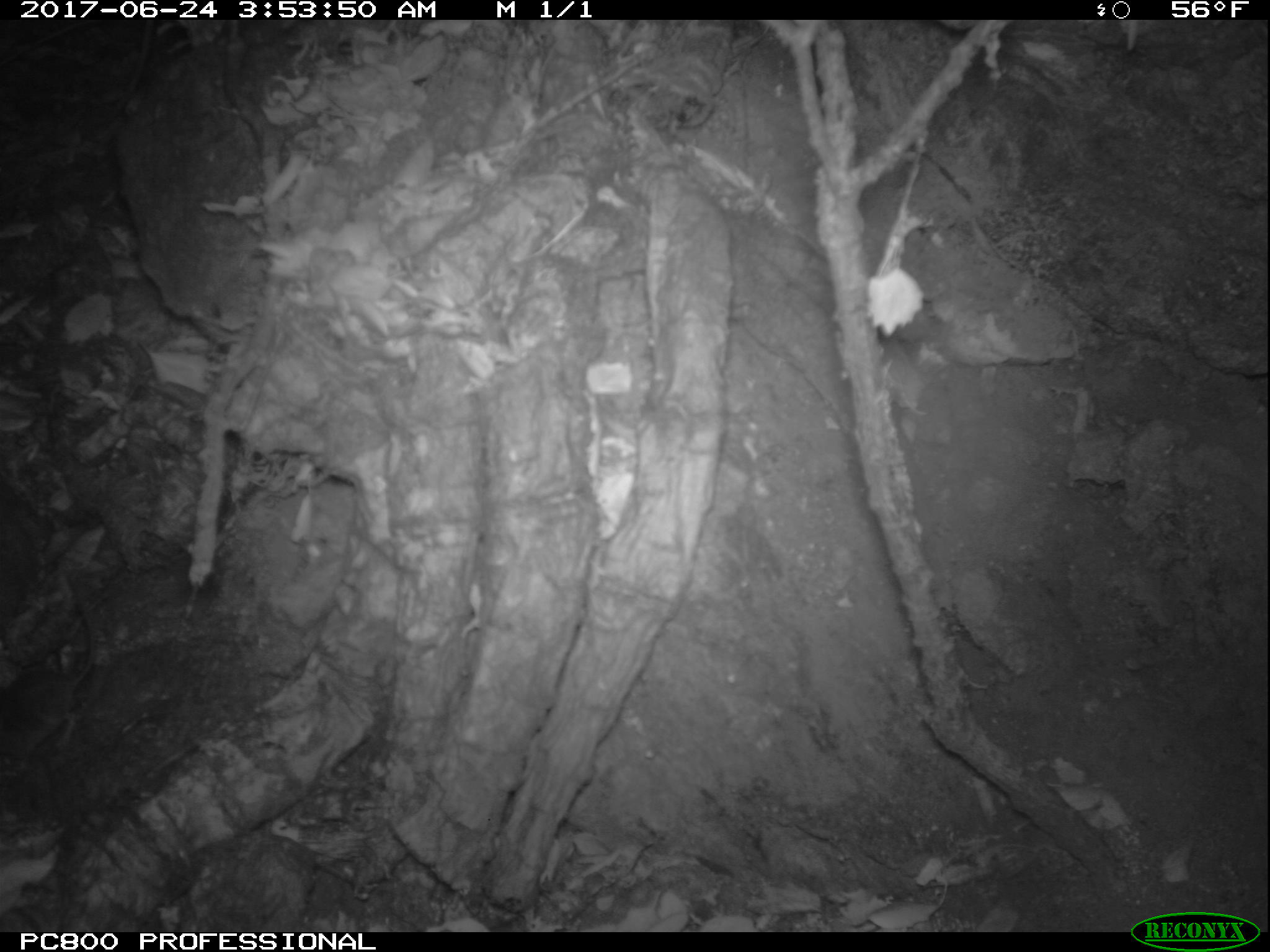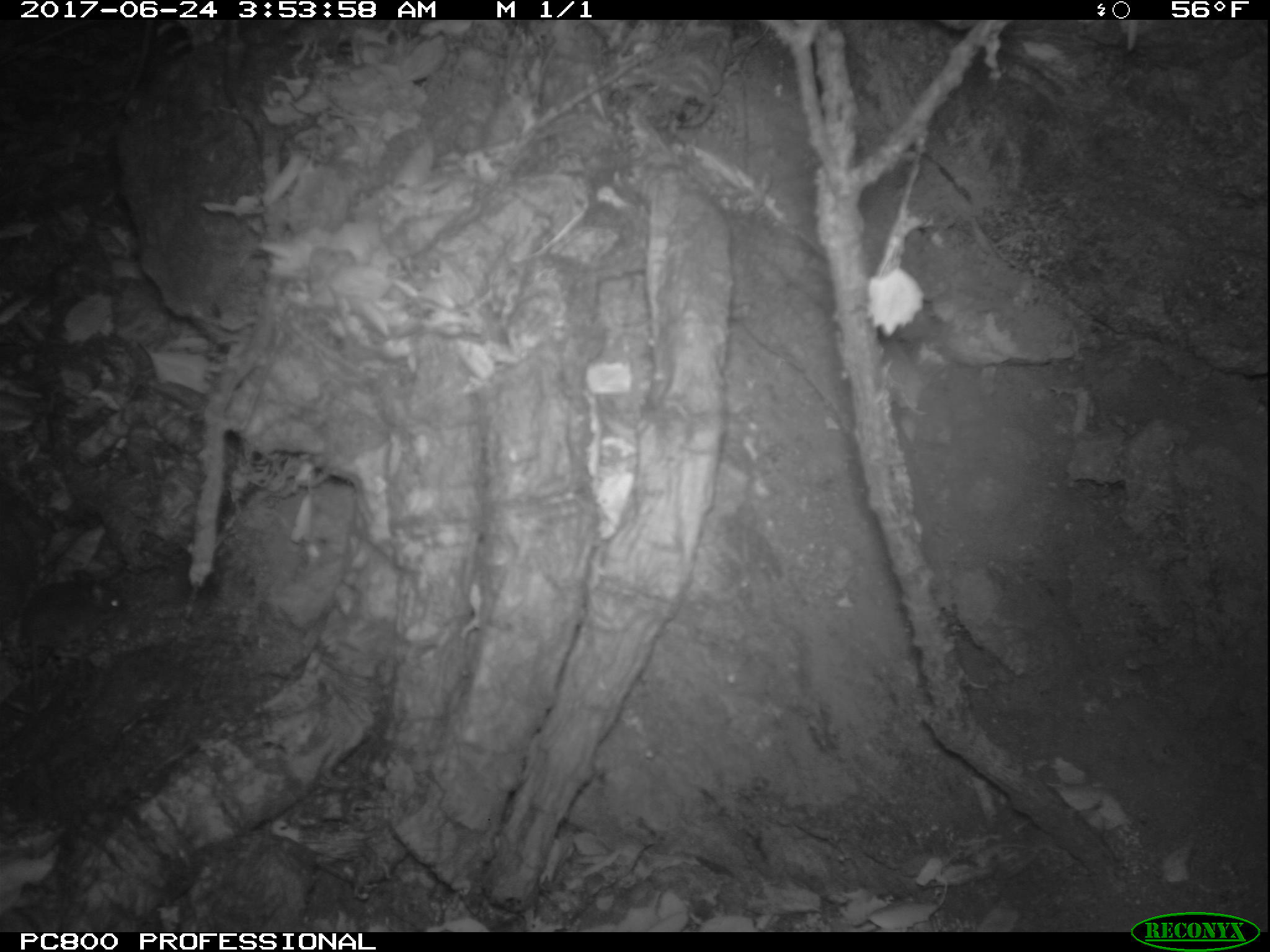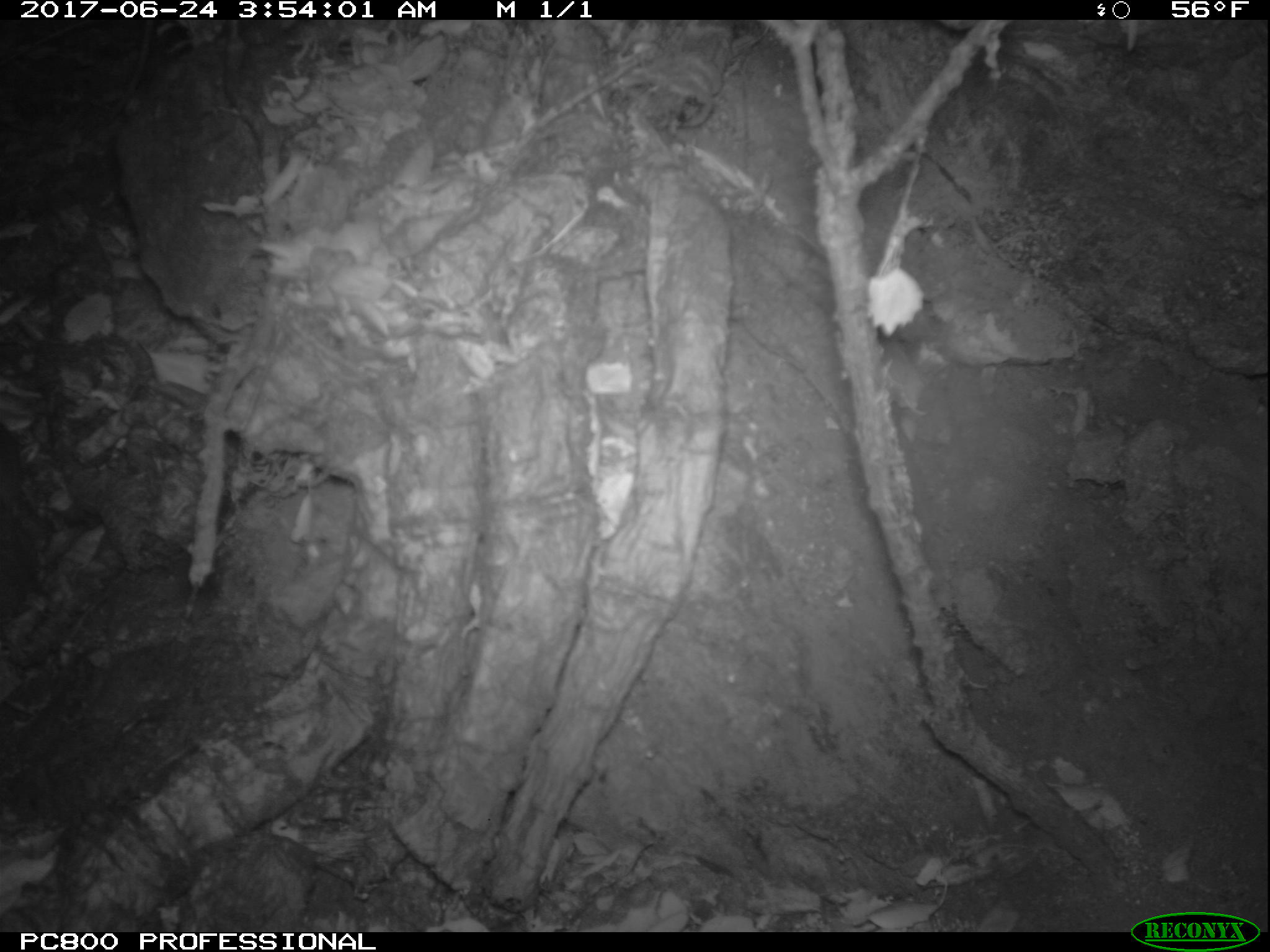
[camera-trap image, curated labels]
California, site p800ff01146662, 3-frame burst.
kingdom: Animalia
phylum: Chordata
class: Mammalia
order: Rodentia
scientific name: Rodentia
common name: rodent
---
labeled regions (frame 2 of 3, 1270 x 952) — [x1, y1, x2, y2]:
rodent: [16, 567, 127, 707]